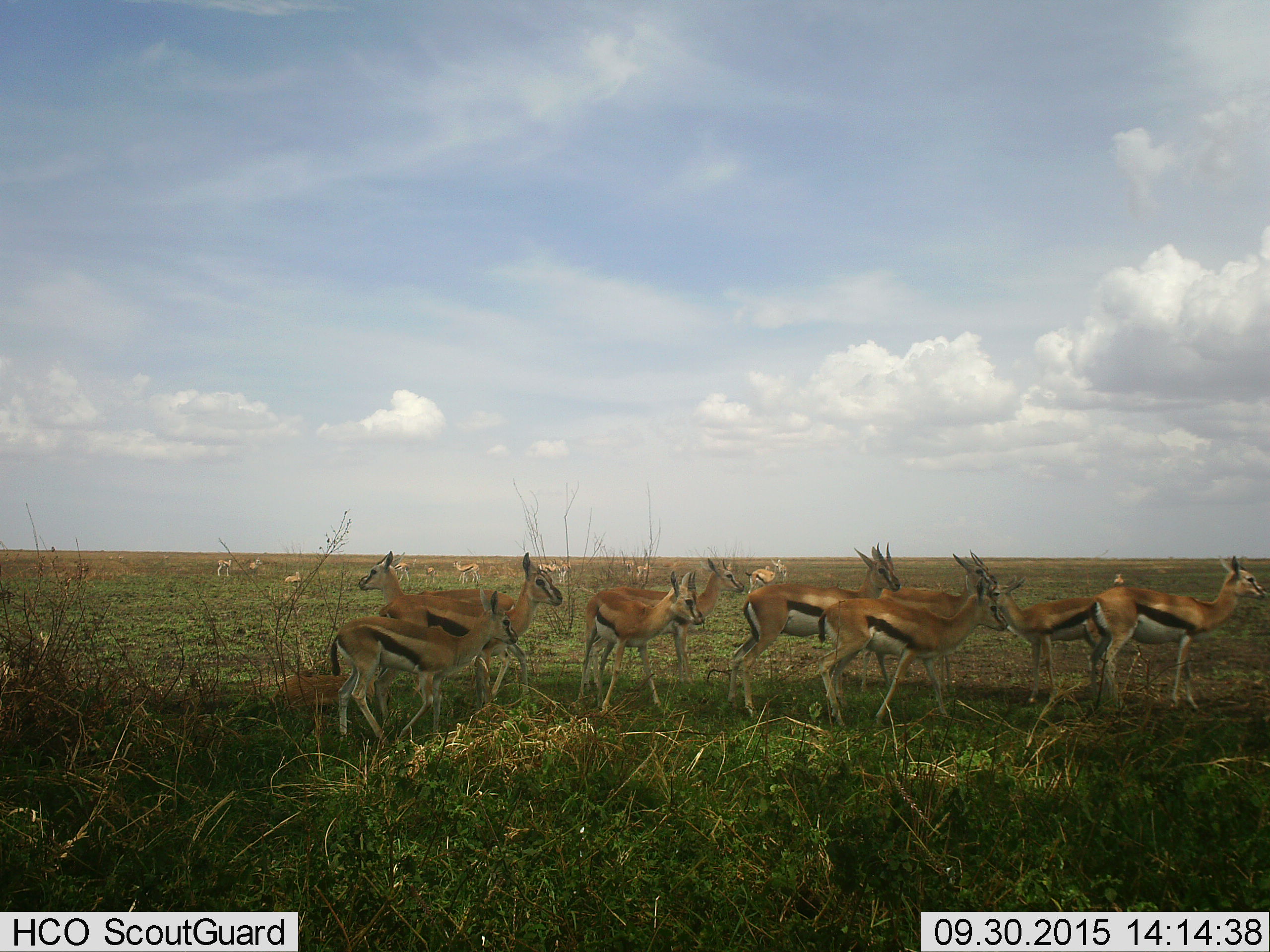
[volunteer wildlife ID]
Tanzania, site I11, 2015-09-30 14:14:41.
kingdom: Animalia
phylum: Chordata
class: Mammalia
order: Artiodactyla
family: Bovidae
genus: Eudorcas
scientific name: Eudorcas thomsonii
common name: thomson's gazelle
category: gazellethomsons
Gazellethomsons (thomson's gazelle) (Eudorcas thomsonii), count 11-50. Behavior (volunteer vote fractions): standing 80%, resting 20%, moving 40%, interacting 30%. Young present (vote fraction): 50%. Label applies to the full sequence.